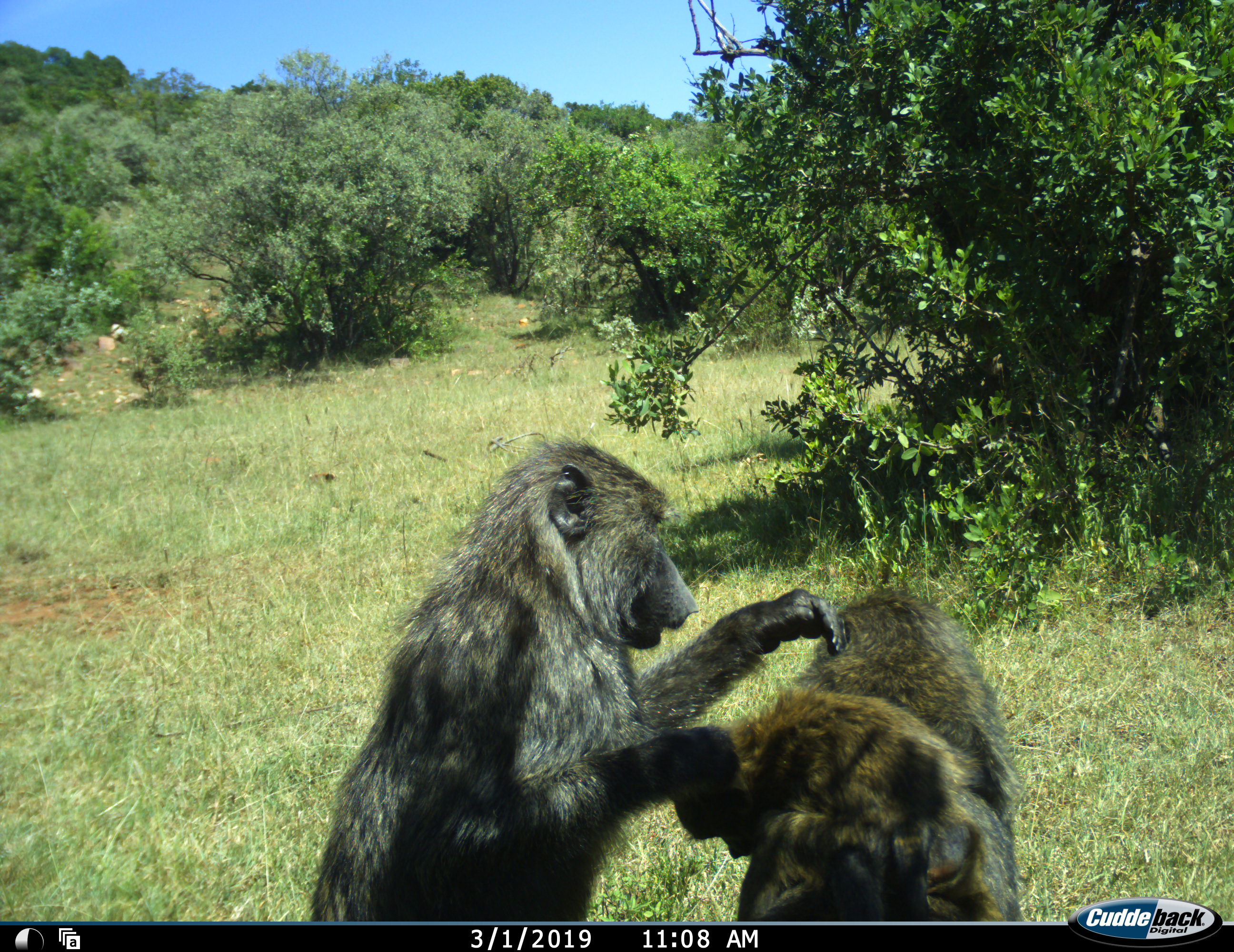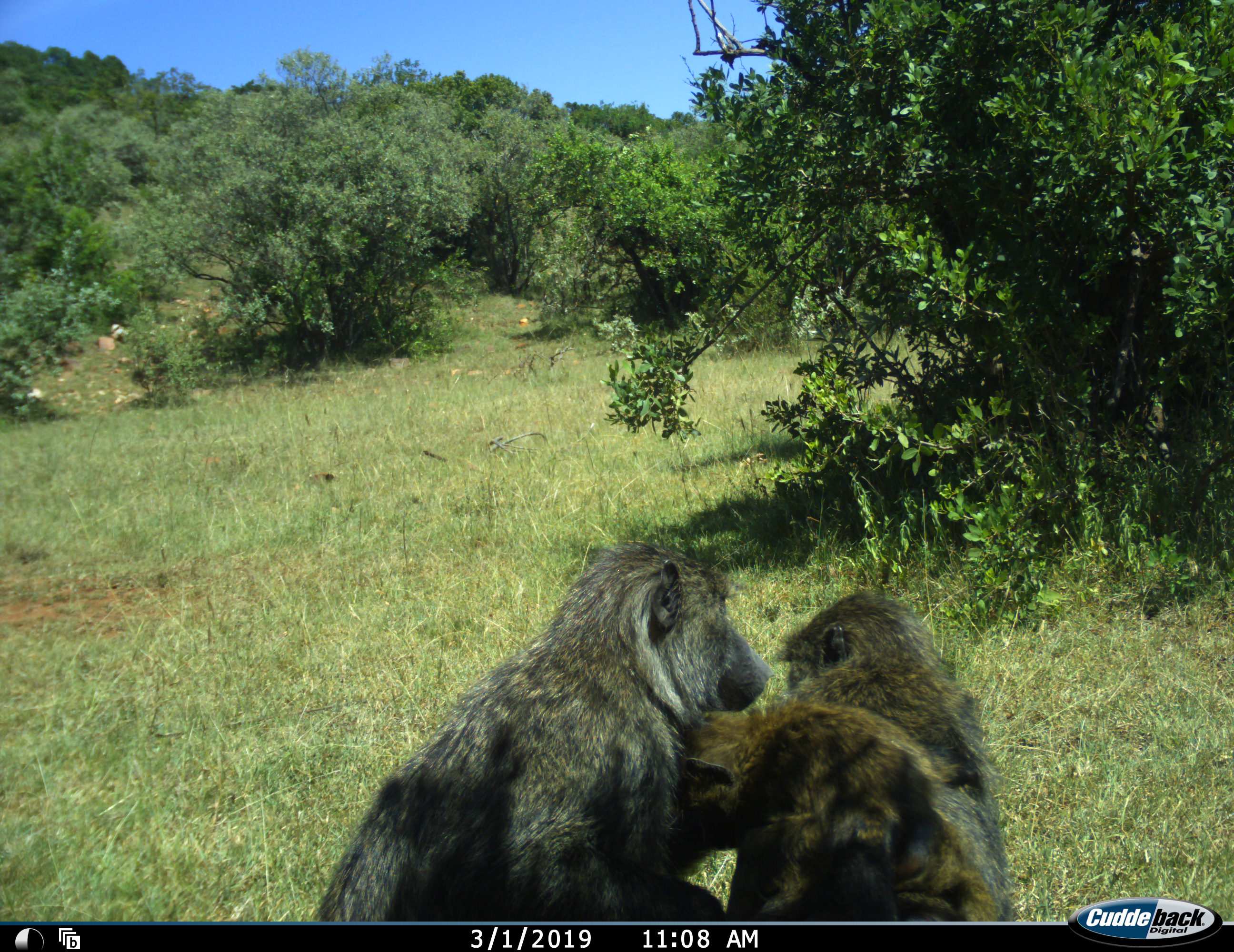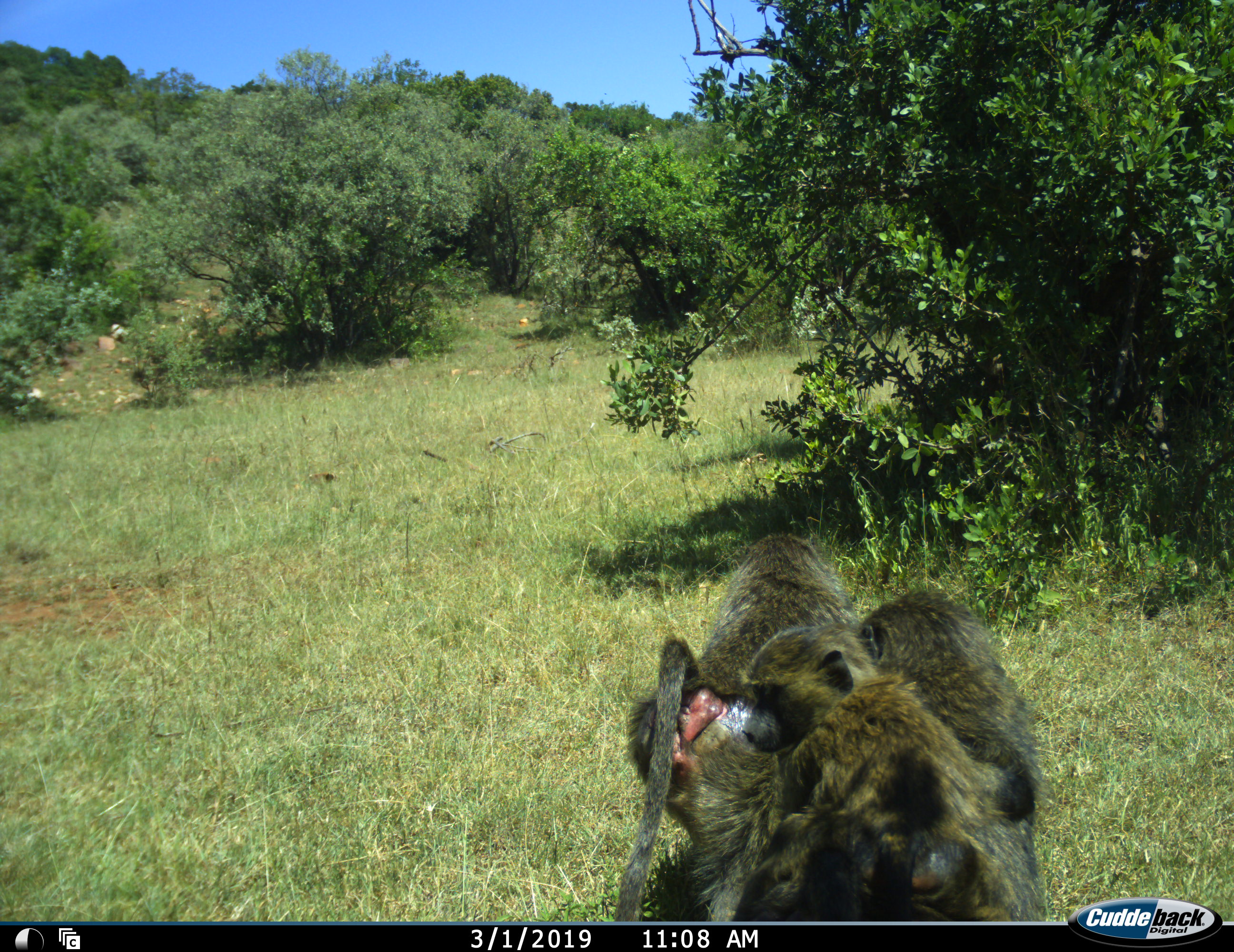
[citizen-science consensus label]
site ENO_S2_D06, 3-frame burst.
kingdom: Animalia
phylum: Chordata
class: Mammalia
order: Primates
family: Cercopithecidae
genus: Papio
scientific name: Papio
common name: baboon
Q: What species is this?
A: Baboon (Papio).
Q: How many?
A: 3.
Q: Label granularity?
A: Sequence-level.